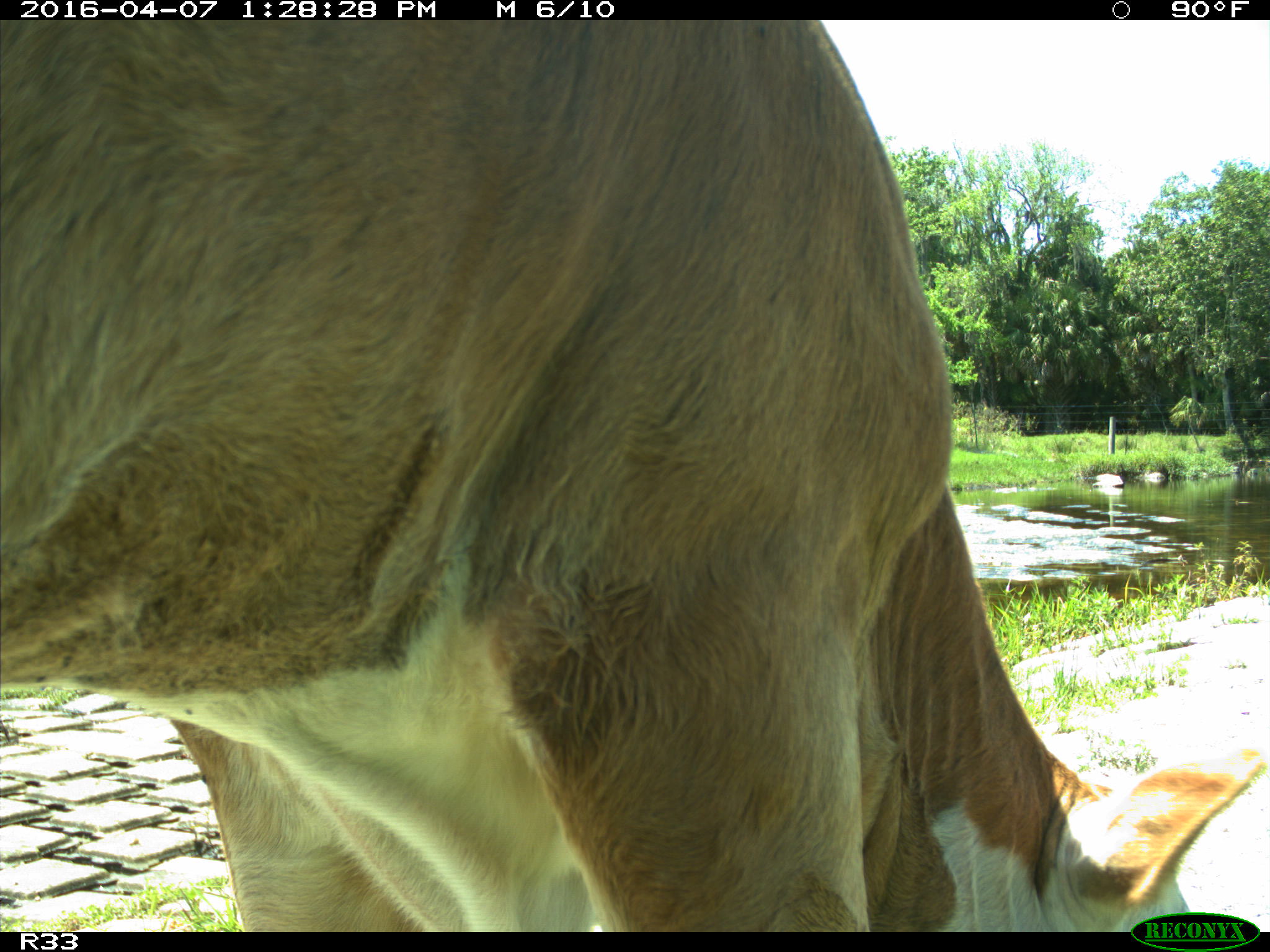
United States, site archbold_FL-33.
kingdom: Animalia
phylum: Chordata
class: Mammalia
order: Artiodactyla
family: Bovidae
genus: Bos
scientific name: Bos taurus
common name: domestic cow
Bos taurus (domestic cow).